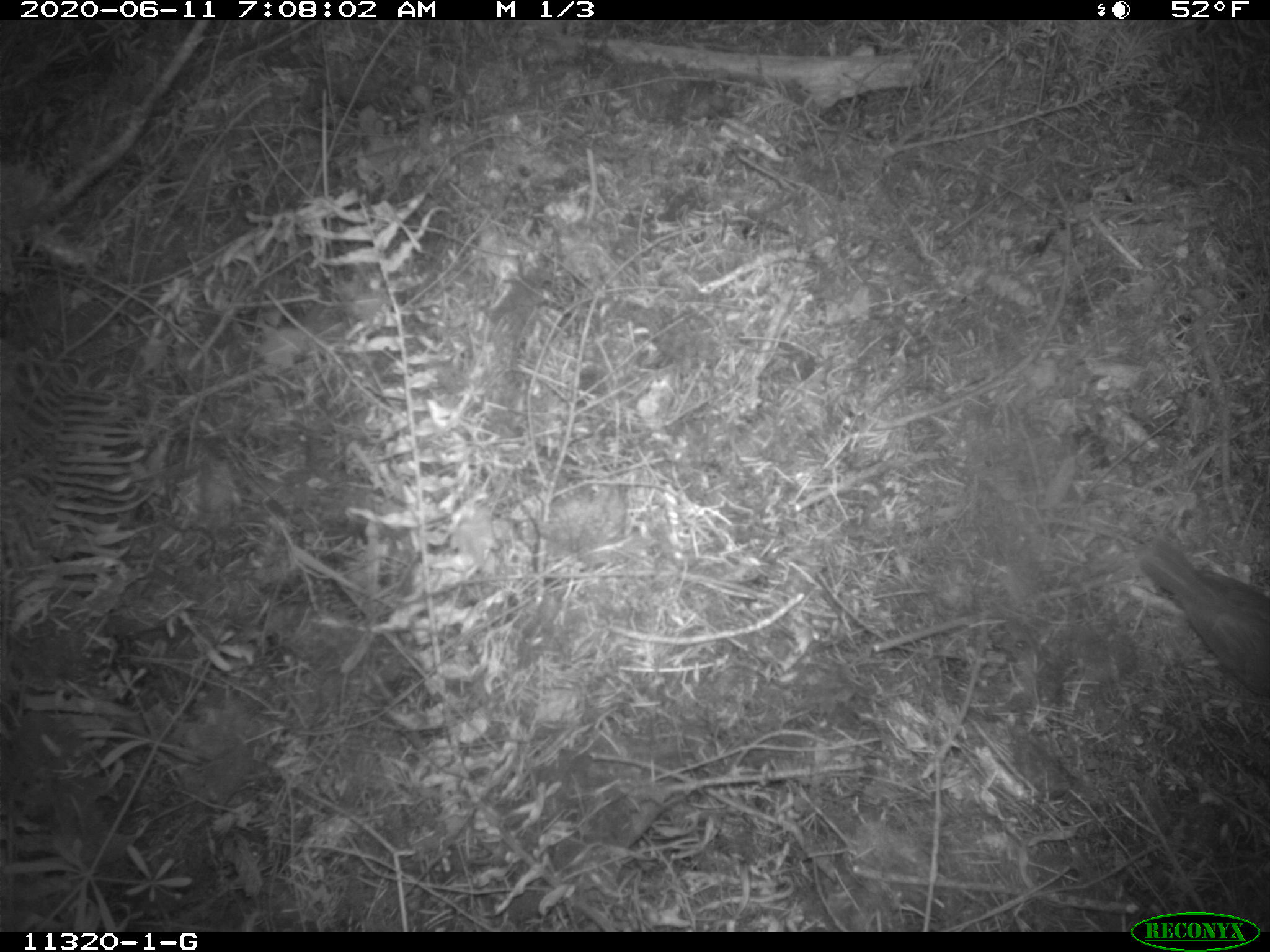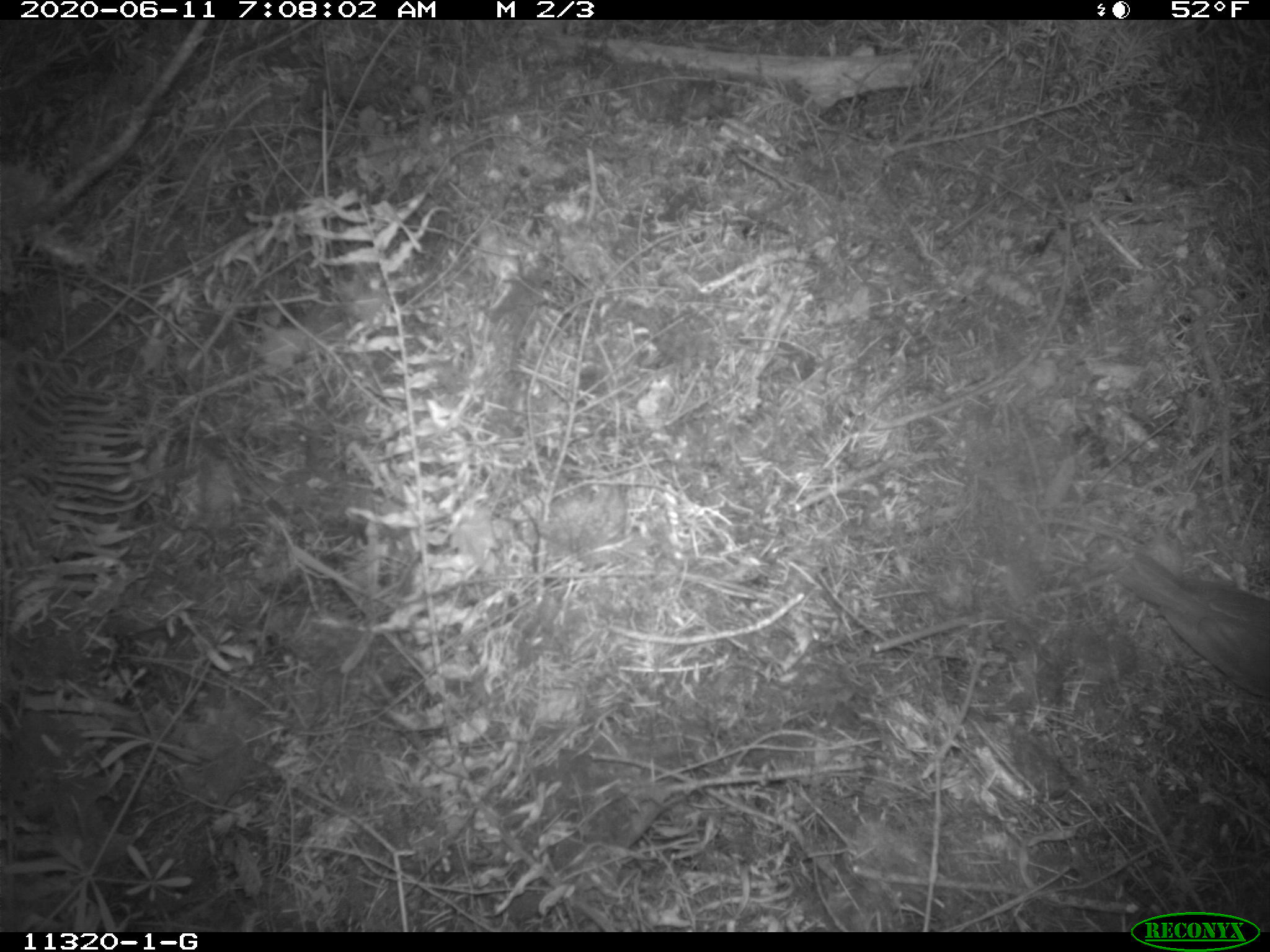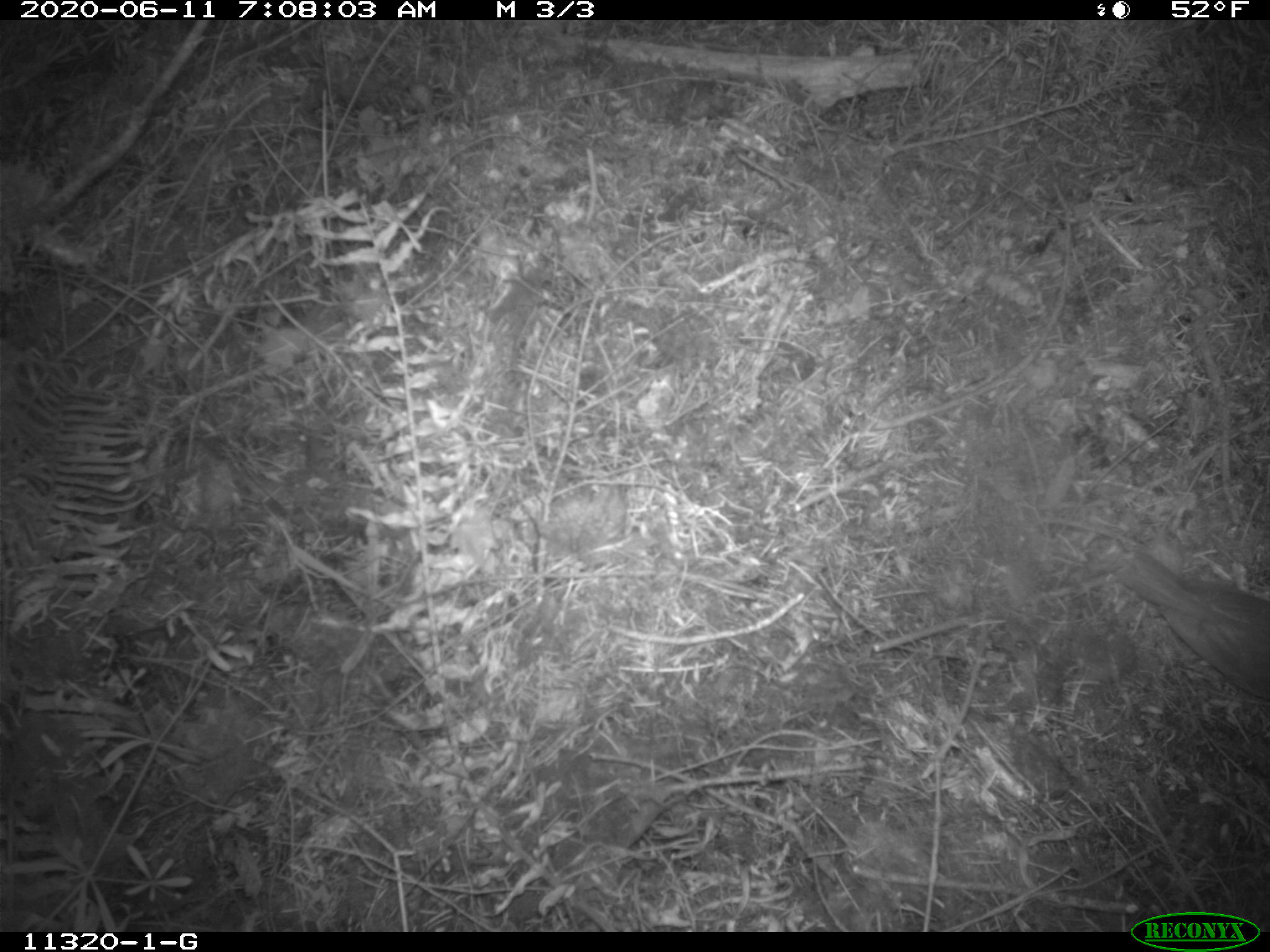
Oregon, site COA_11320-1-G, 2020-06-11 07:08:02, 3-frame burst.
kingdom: Animalia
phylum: Chordata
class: Aves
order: Passeriformes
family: Turdidae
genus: Catharus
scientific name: Catharus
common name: brown thrushes and nightingale-thrushes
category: catharus species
Catharus species (brown thrushes and nightingale-thrushes) (Catharus).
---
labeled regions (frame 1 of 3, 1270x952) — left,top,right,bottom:
catharus species: 1138,544,1265,699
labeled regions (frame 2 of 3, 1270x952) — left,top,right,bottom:
catharus species: 1124,553,1265,701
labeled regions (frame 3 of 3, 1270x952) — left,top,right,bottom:
catharus species: 1119,556,1265,699